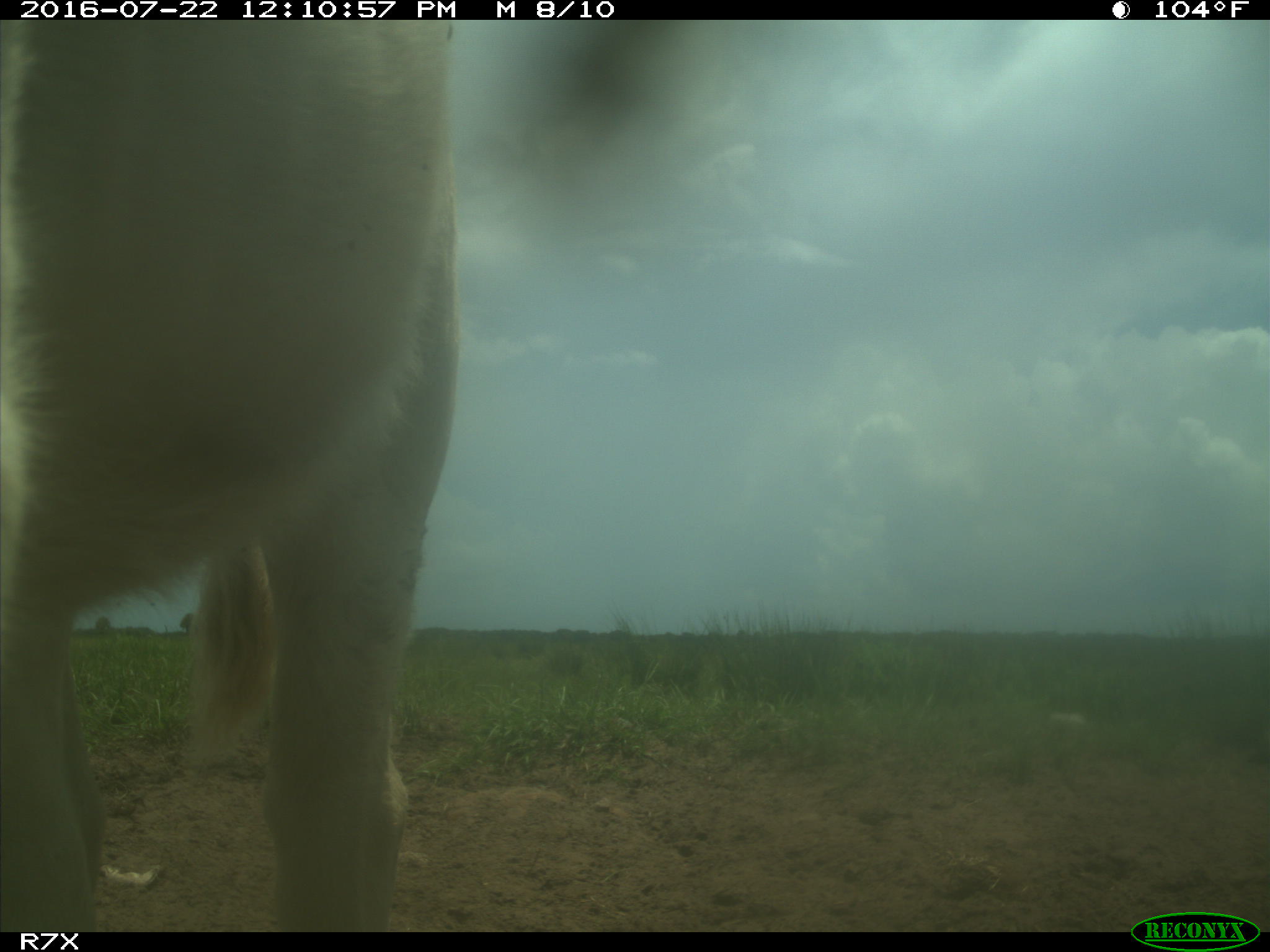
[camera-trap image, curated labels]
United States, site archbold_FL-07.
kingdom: Animalia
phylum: Chordata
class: Mammalia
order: Artiodactyla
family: Bovidae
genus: Bos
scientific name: Bos taurus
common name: domestic cow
Bos taurus (domestic cow).